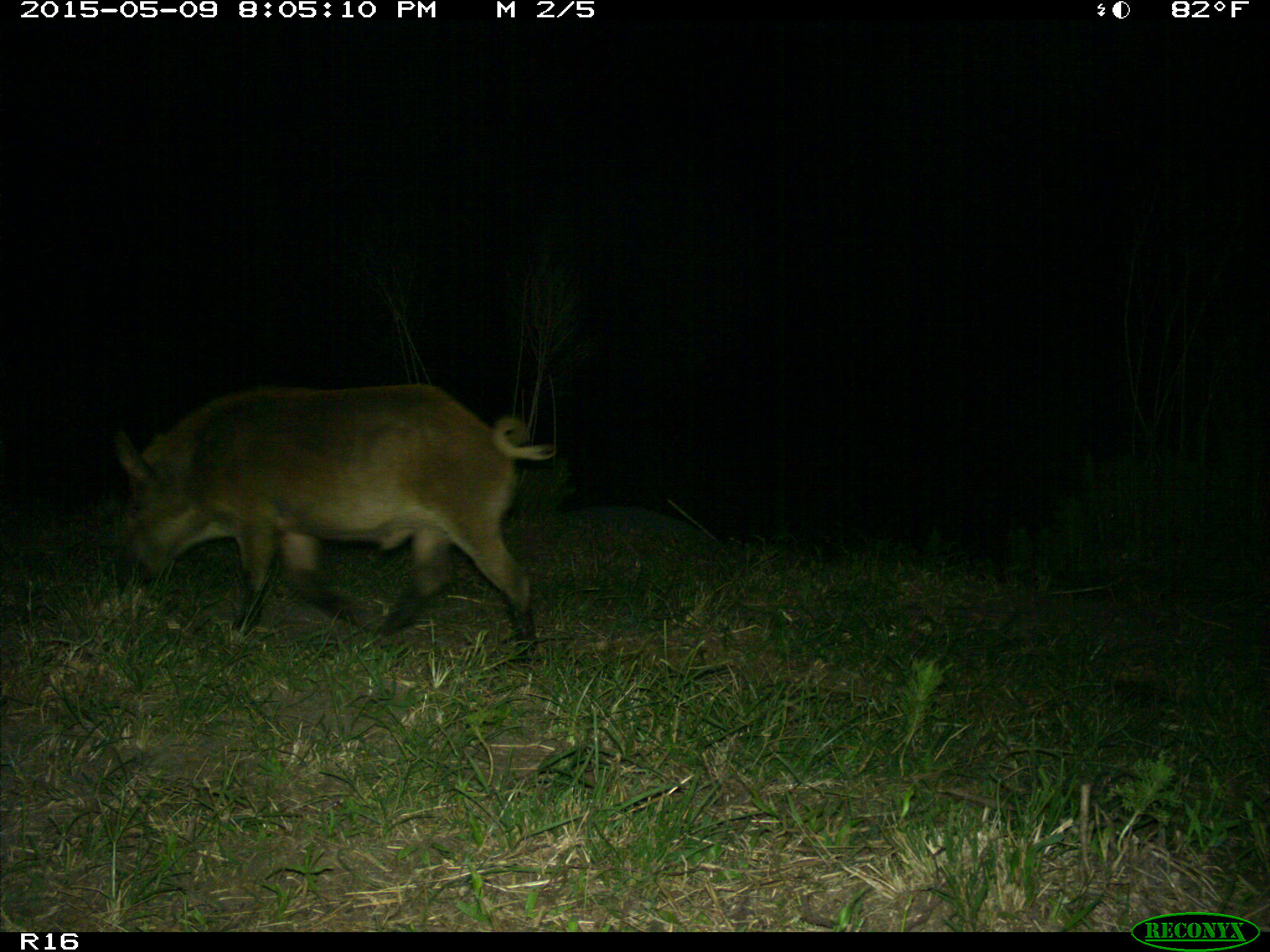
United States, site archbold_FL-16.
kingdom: Animalia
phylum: Chordata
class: Mammalia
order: Artiodactyla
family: Suidae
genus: Sus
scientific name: Sus scrofa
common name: wild boar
Sus scrofa (wild boar).